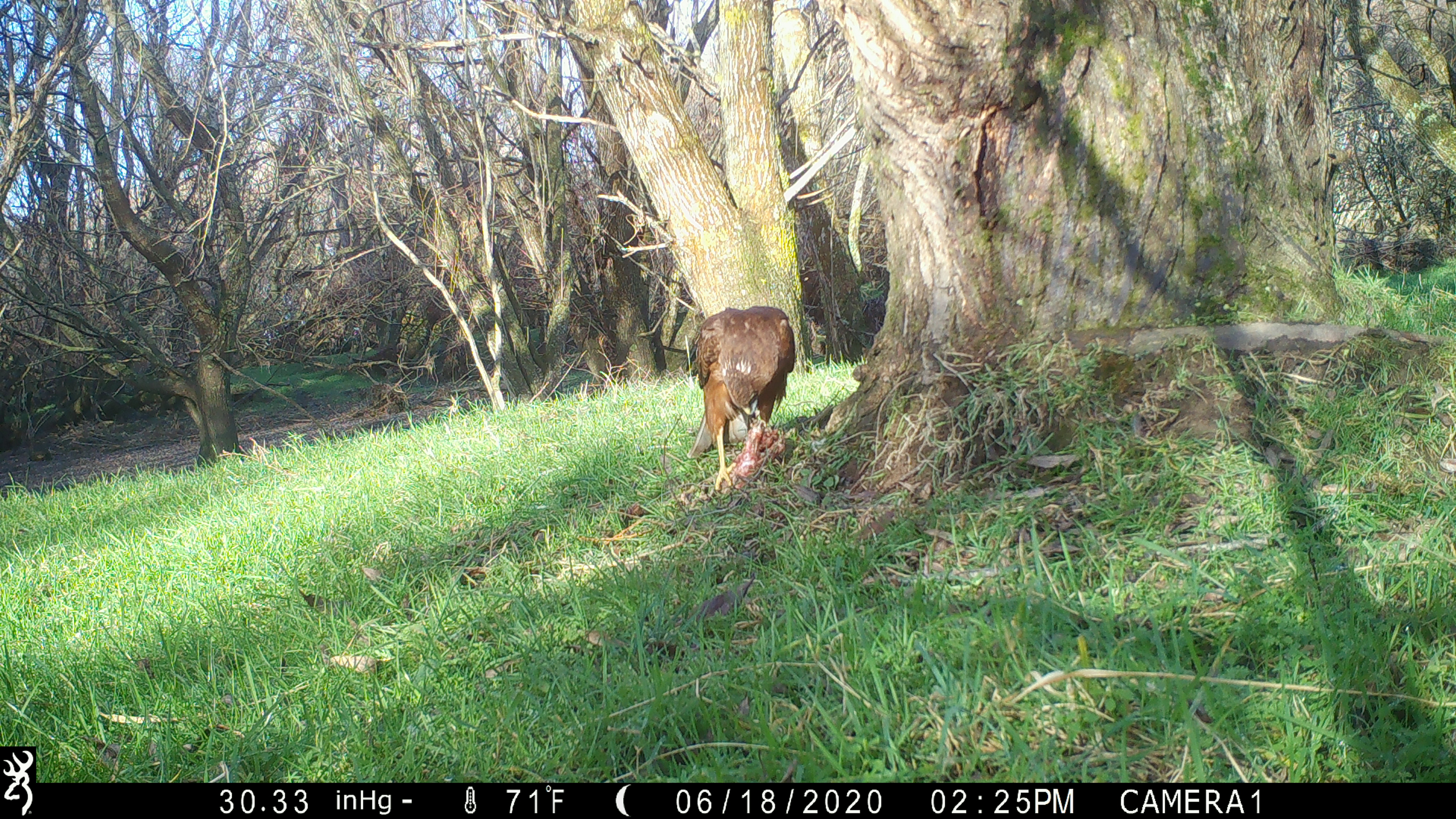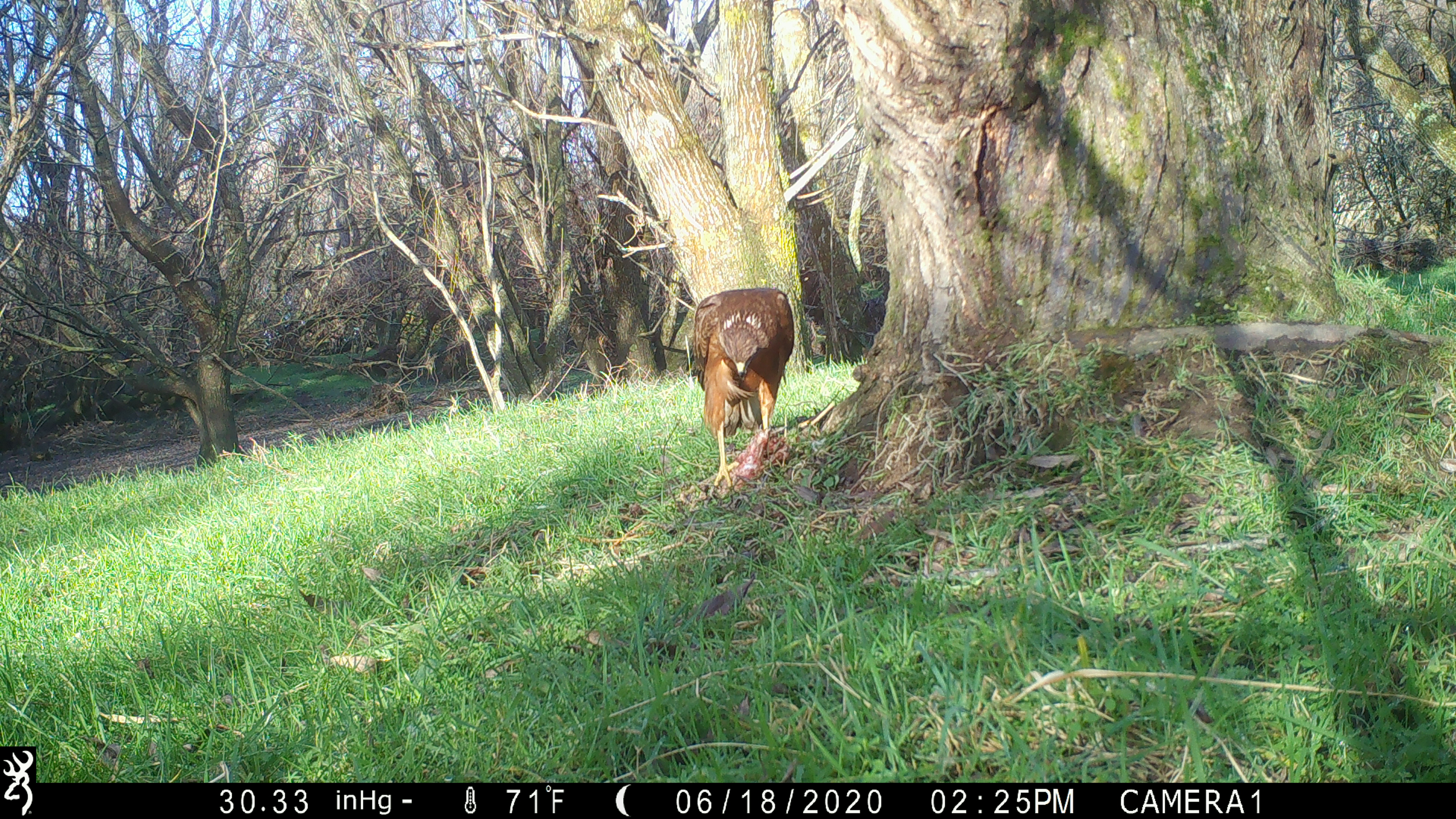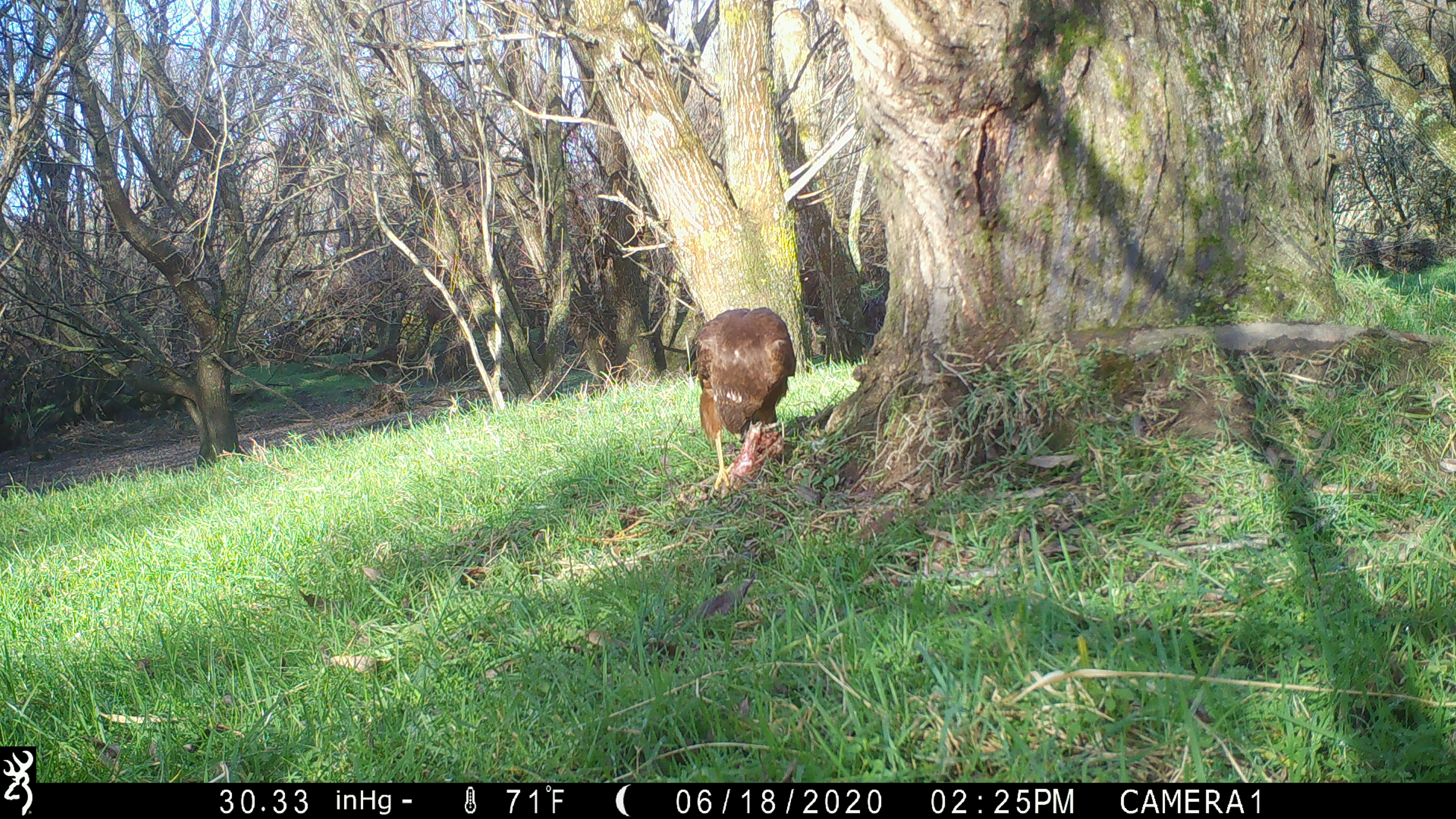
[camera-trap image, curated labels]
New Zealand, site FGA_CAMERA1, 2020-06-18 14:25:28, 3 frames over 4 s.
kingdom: Animalia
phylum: Chordata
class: Aves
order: Accipitriformes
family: Accipitridae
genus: Circus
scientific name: Circus approximans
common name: swamp harrier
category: harrier